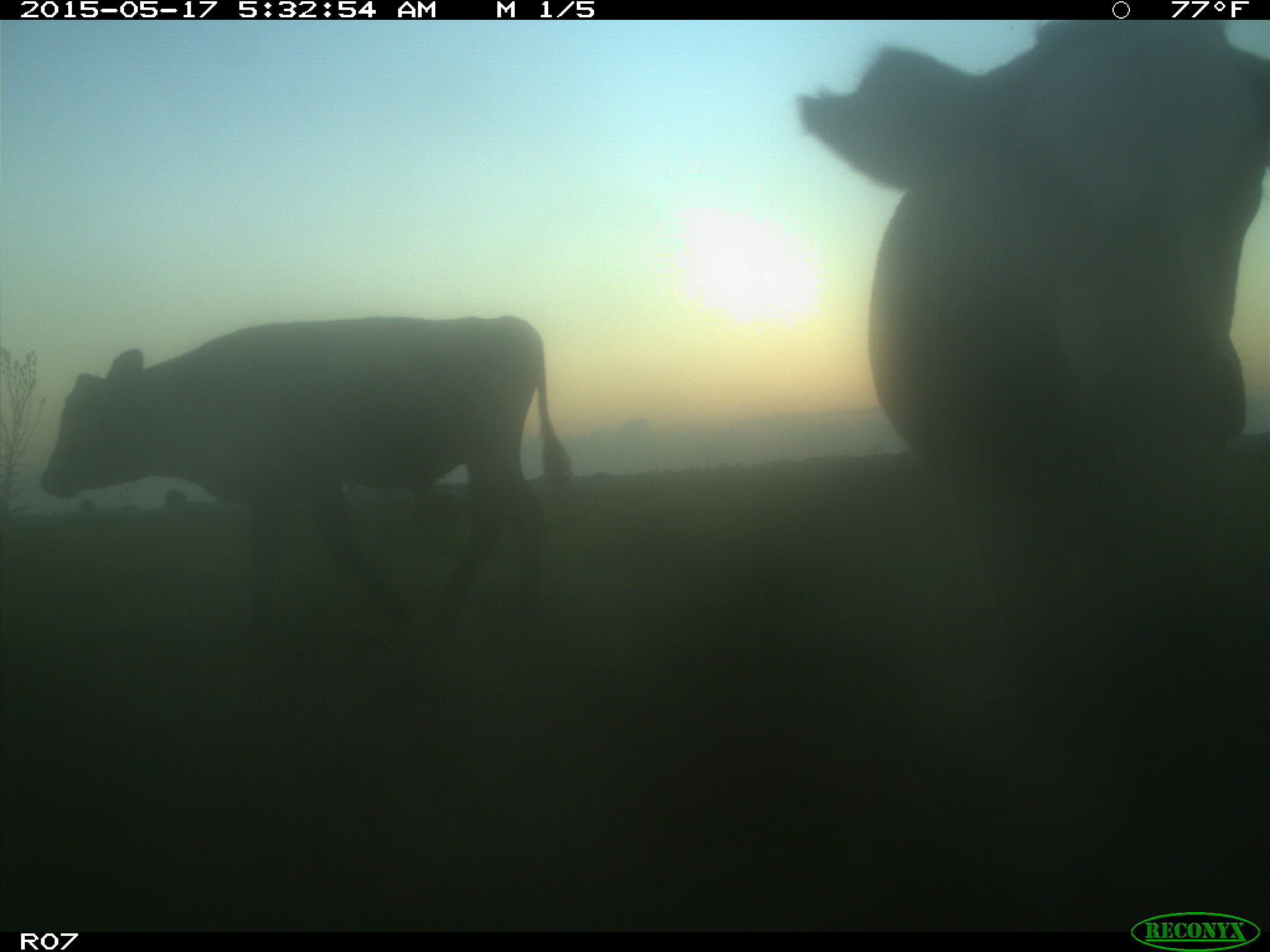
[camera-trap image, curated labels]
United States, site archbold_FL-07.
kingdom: Animalia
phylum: Chordata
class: Mammalia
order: Artiodactyla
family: Bovidae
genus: Bos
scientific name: Bos taurus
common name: domestic cow